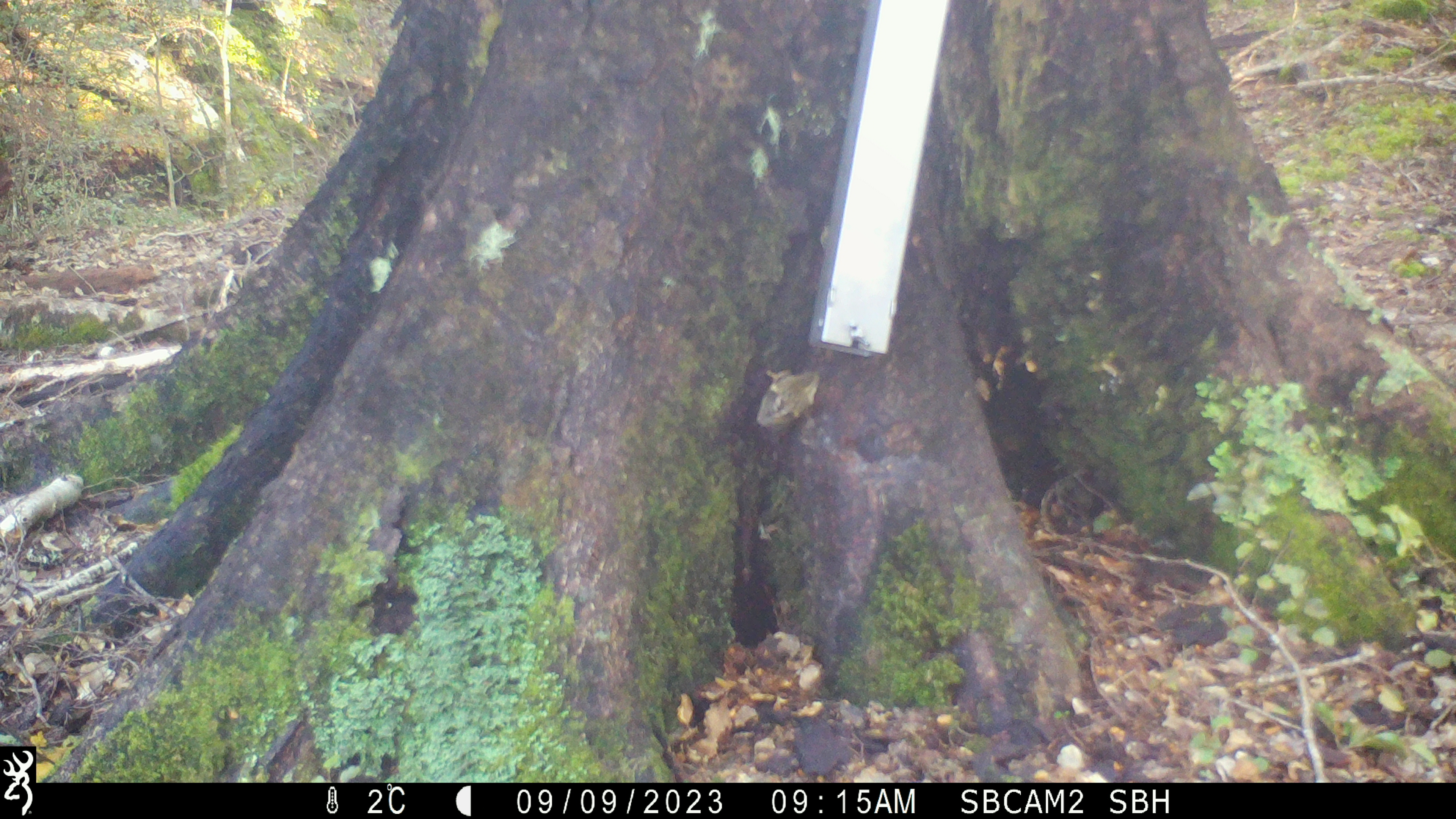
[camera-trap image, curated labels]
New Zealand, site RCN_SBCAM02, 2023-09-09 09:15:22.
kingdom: Animalia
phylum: Chordata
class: Aves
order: Passeriformes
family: Acanthisittidae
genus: Acanthisitta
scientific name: Acanthisitta chloris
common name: rifleman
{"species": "rifleman (Acanthisitta chloris)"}